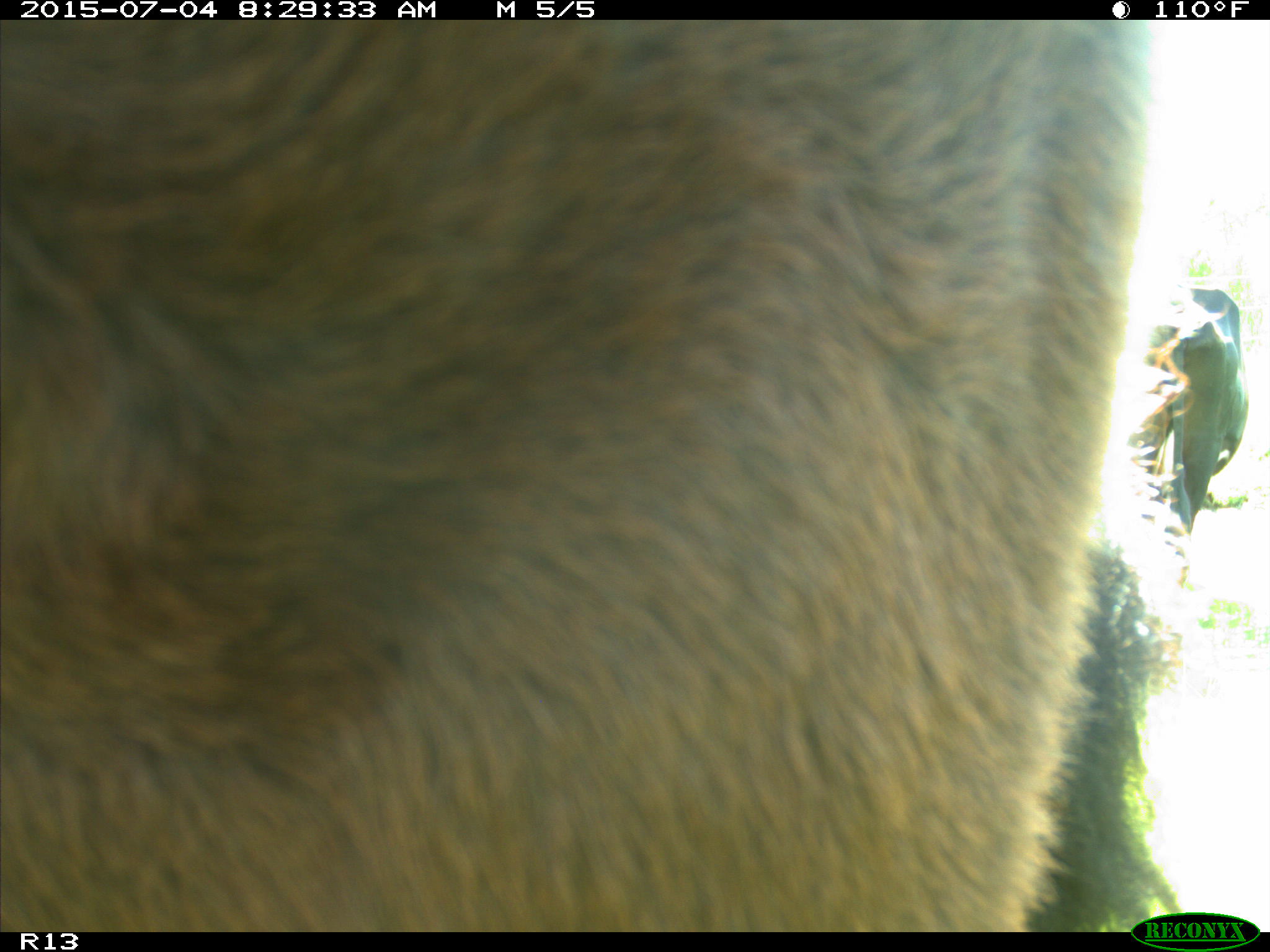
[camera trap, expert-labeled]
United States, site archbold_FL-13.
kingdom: Animalia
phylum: Chordata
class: Mammalia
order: Artiodactyla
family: Bovidae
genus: Bos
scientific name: Bos taurus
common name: domestic cow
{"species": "Bos taurus (domestic cow)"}